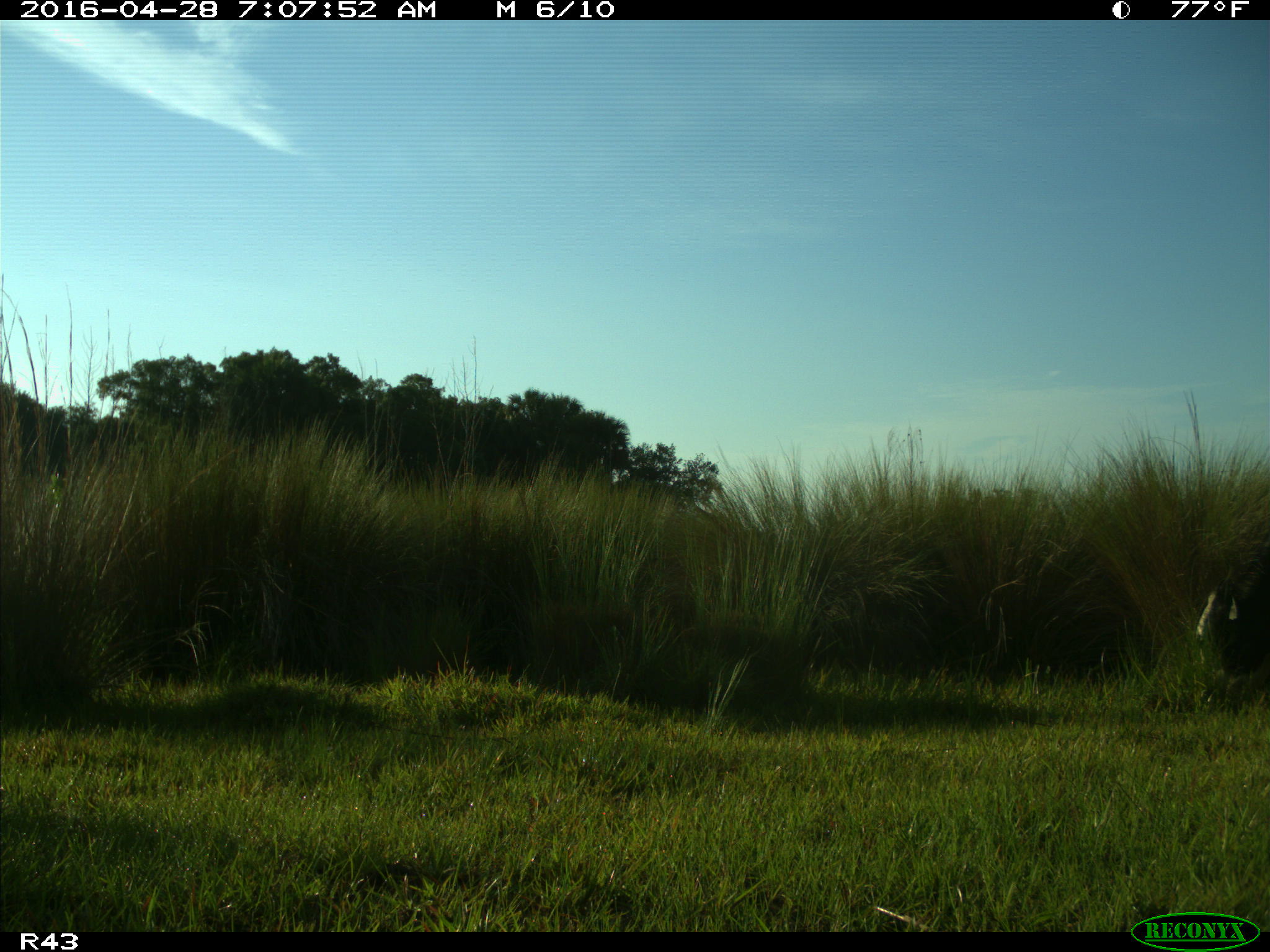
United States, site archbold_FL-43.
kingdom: Animalia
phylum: Chordata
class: Mammalia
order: Artiodactyla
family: Bovidae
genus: Bos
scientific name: Bos taurus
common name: domestic cow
Bos taurus (domestic cow).